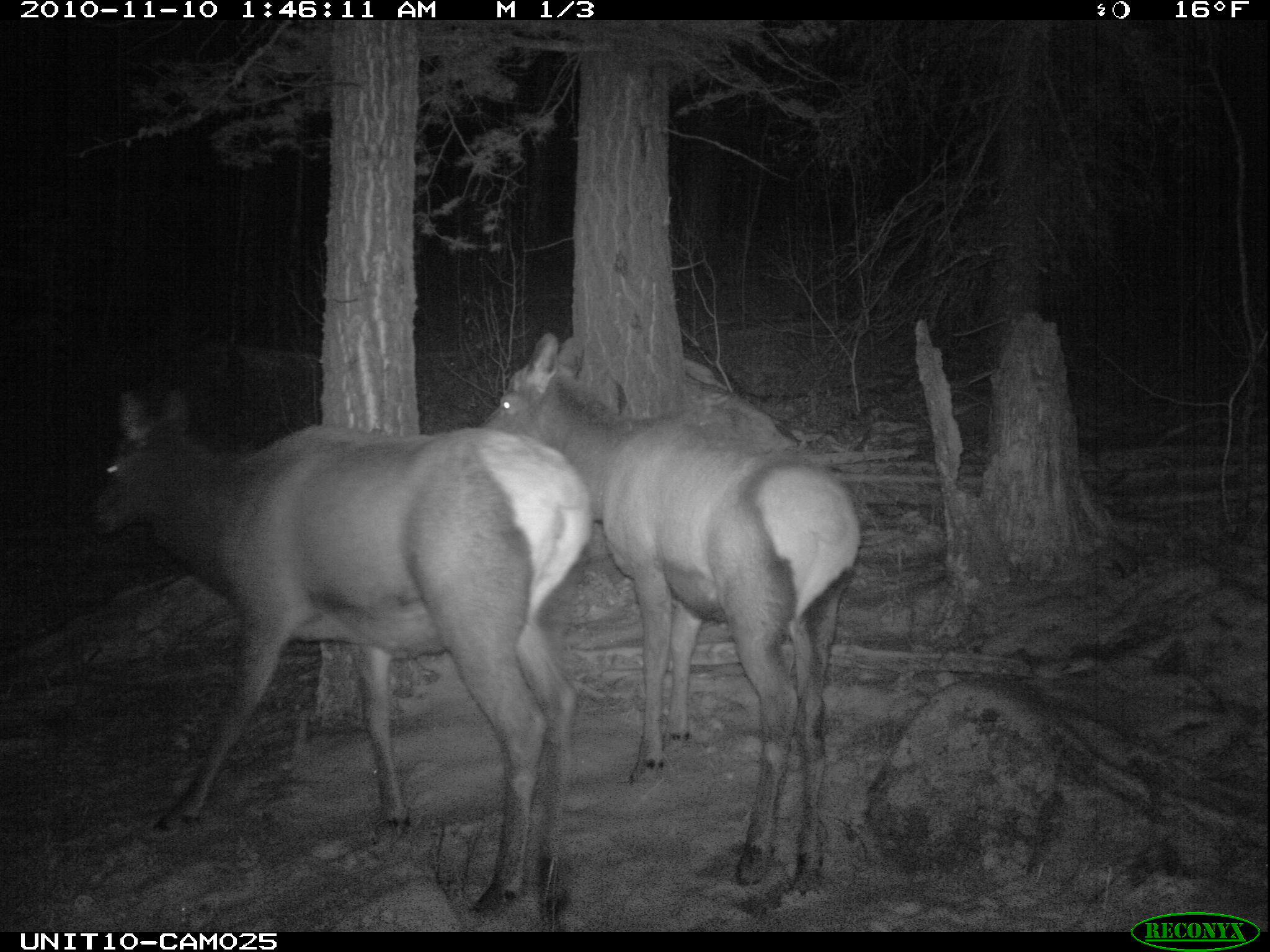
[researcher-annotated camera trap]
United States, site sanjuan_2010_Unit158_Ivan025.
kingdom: Animalia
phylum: Chordata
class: Mammalia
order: Artiodactyla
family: Cervidae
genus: Cervus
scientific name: Cervus elaphus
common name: red deer